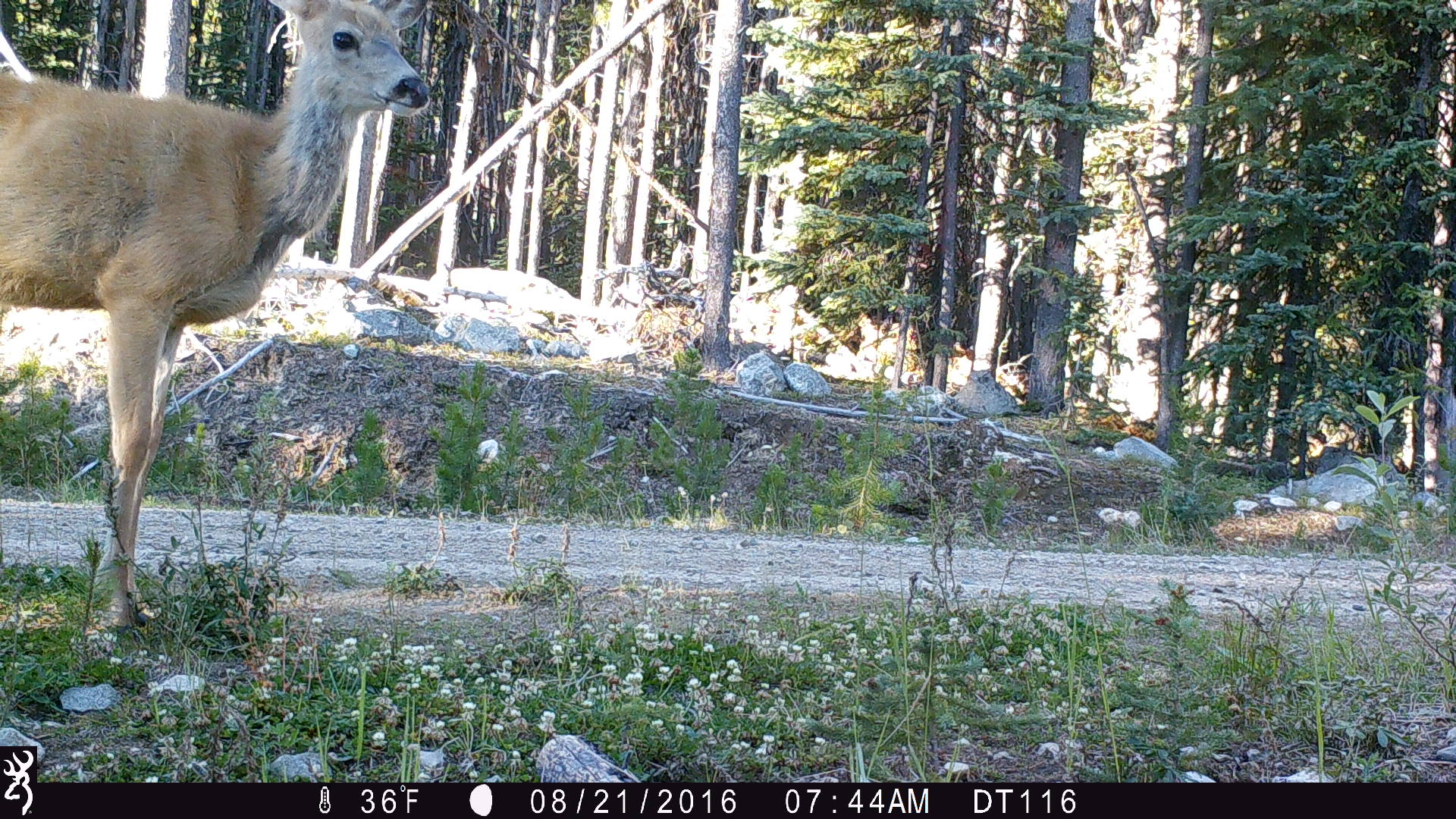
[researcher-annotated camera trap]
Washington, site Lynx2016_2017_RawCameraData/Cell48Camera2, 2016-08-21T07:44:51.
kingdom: Animalia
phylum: Chordata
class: Mammalia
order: Artiodactyla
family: Cervidae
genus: Odocoileus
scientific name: Odocoileus hemionus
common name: mule deer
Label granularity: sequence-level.